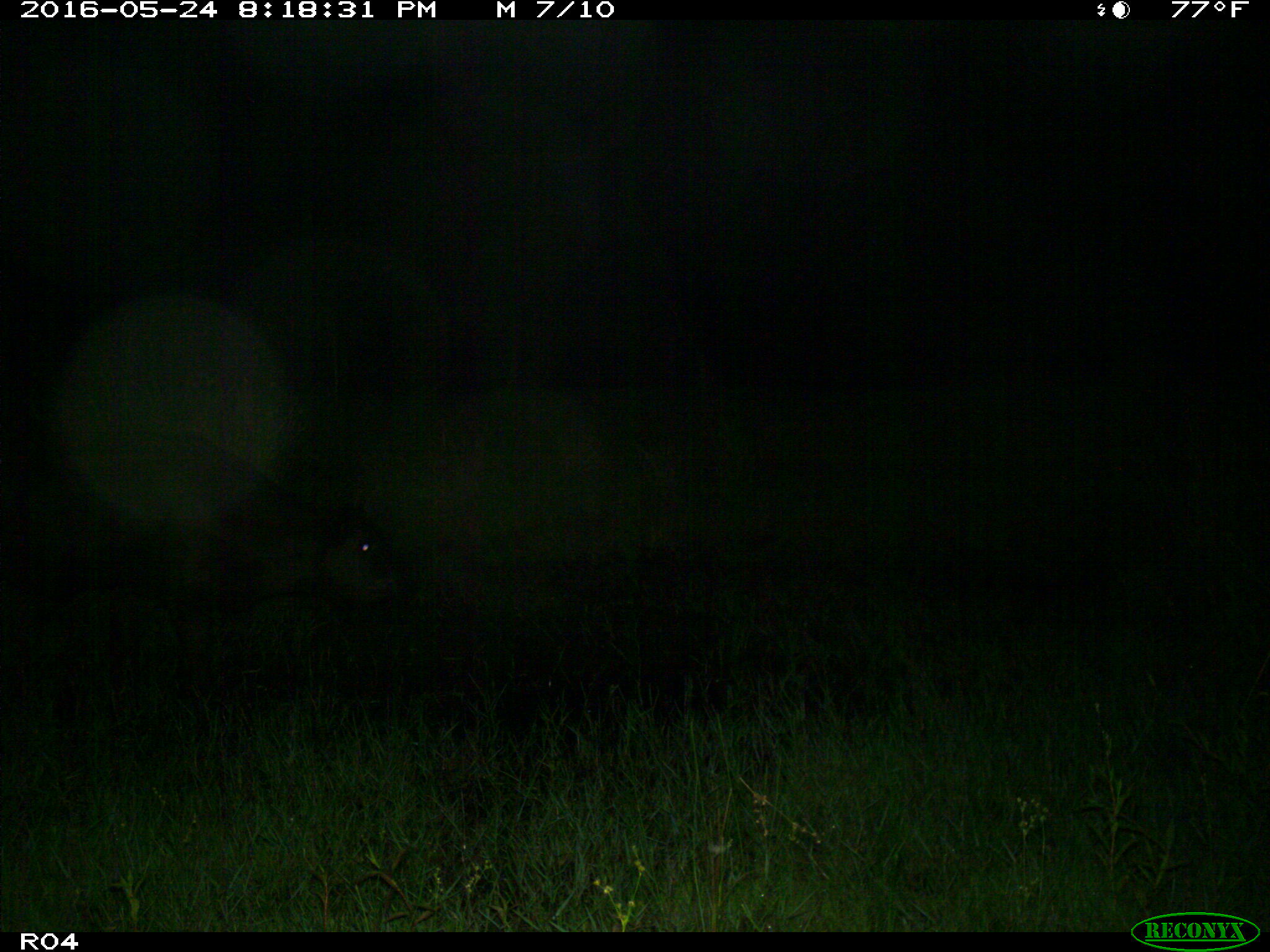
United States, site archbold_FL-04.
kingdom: Animalia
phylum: Chordata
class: Mammalia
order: Artiodactyla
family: Bovidae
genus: Bos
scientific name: Bos taurus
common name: domestic cow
Bos taurus (domestic cow).